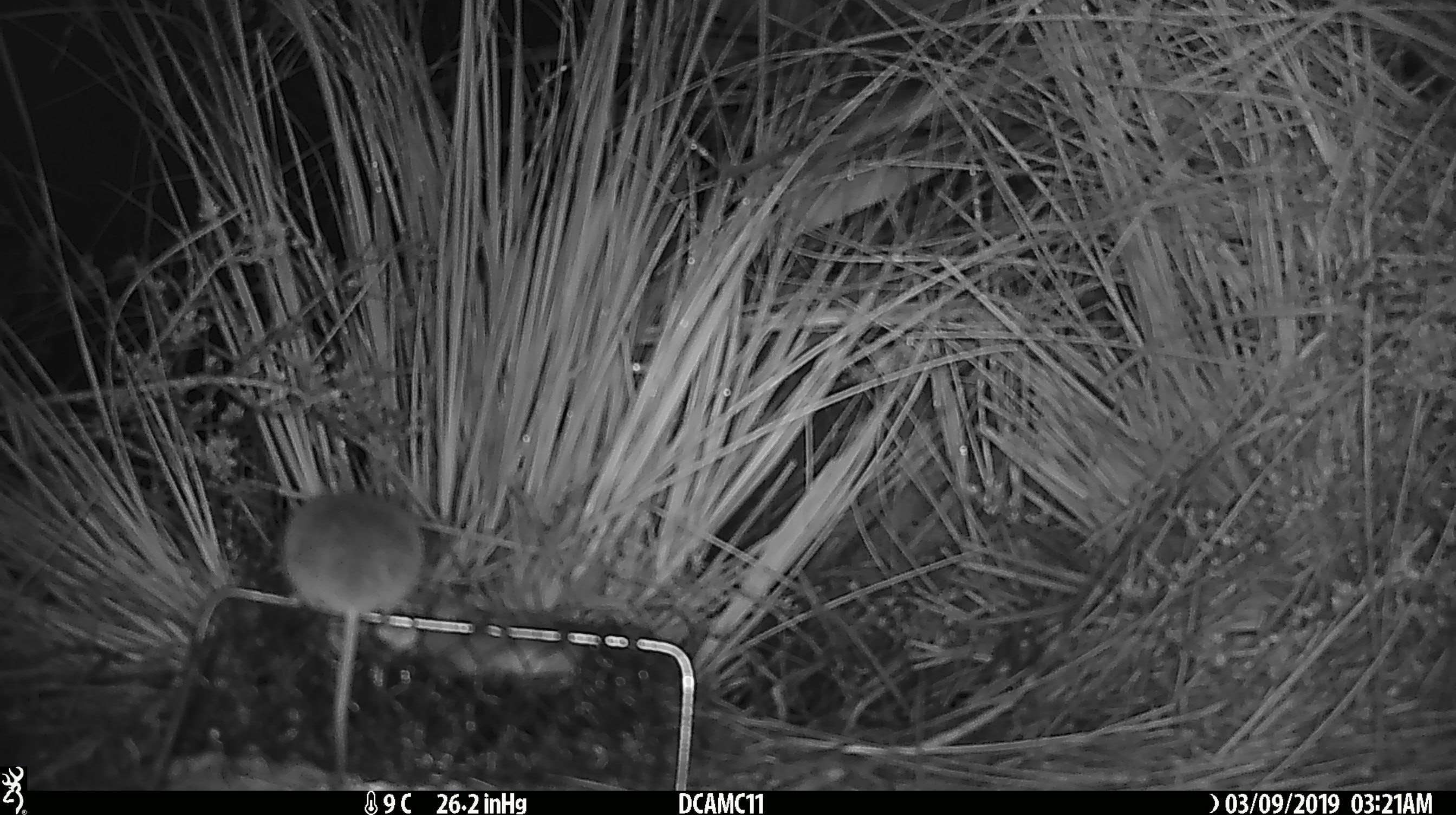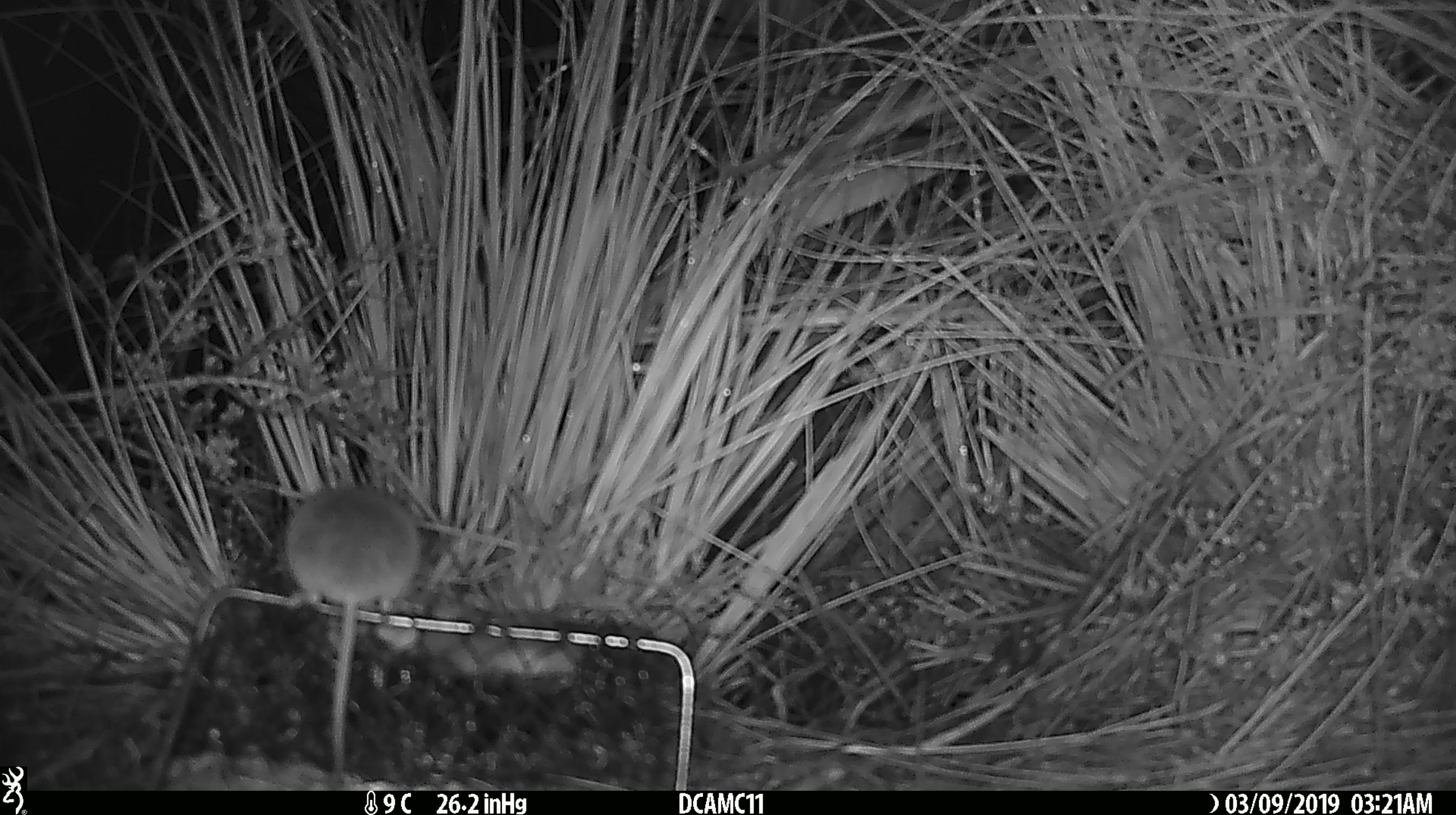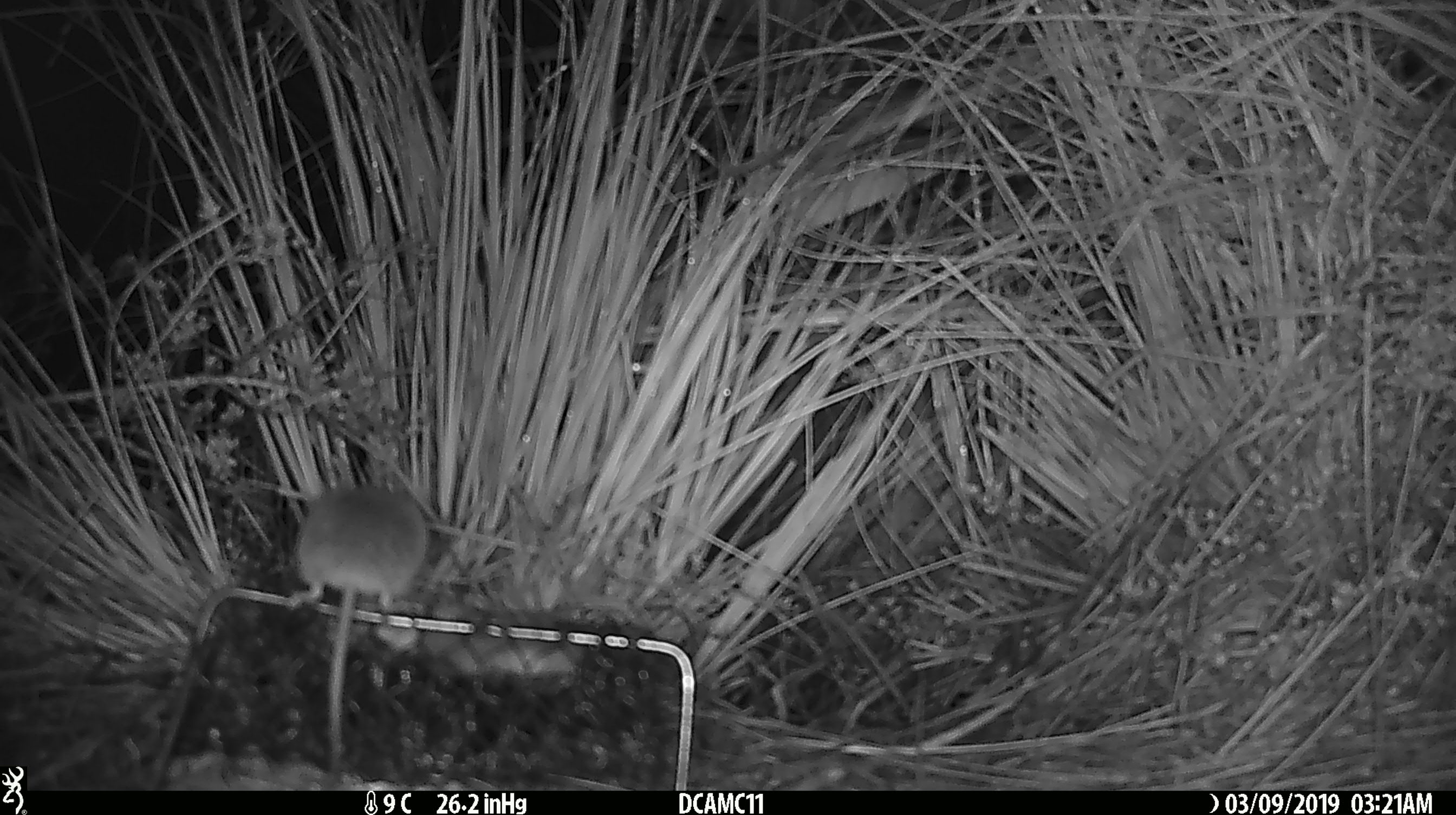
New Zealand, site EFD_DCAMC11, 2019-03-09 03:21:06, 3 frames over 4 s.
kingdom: Animalia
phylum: Chordata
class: Mammalia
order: Rodentia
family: Muridae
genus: Mus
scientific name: Mus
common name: mouse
Mouse (Mus).